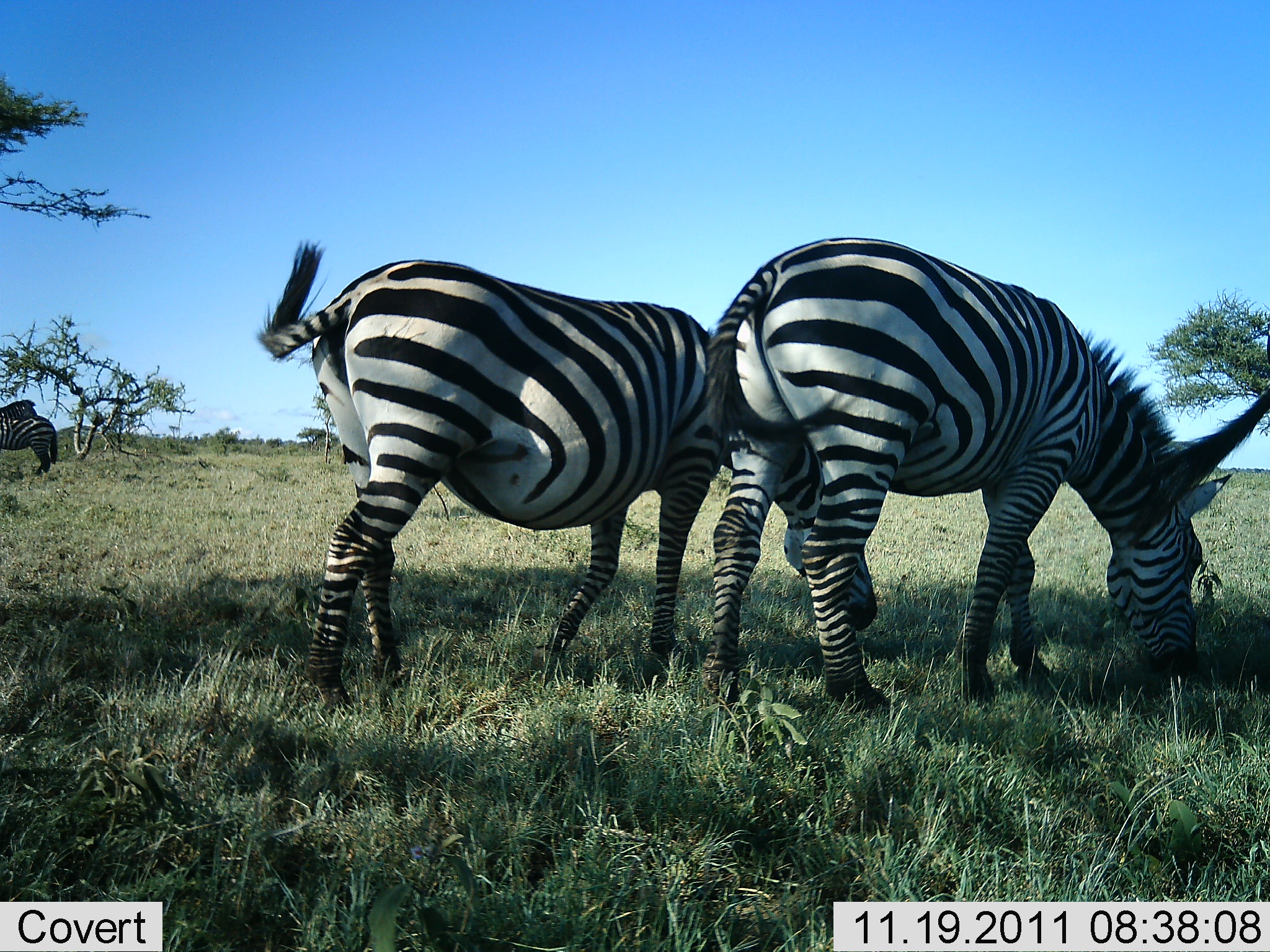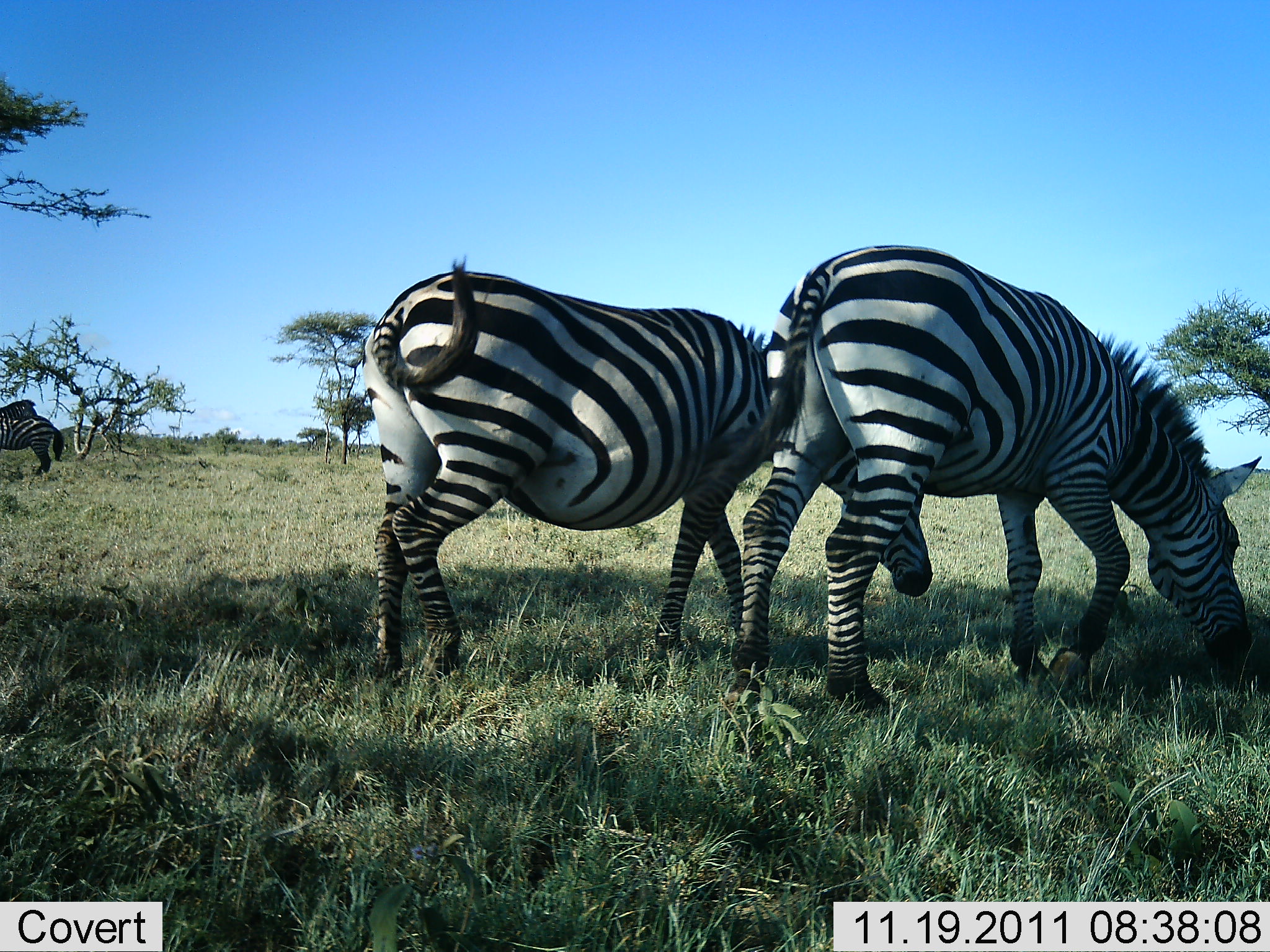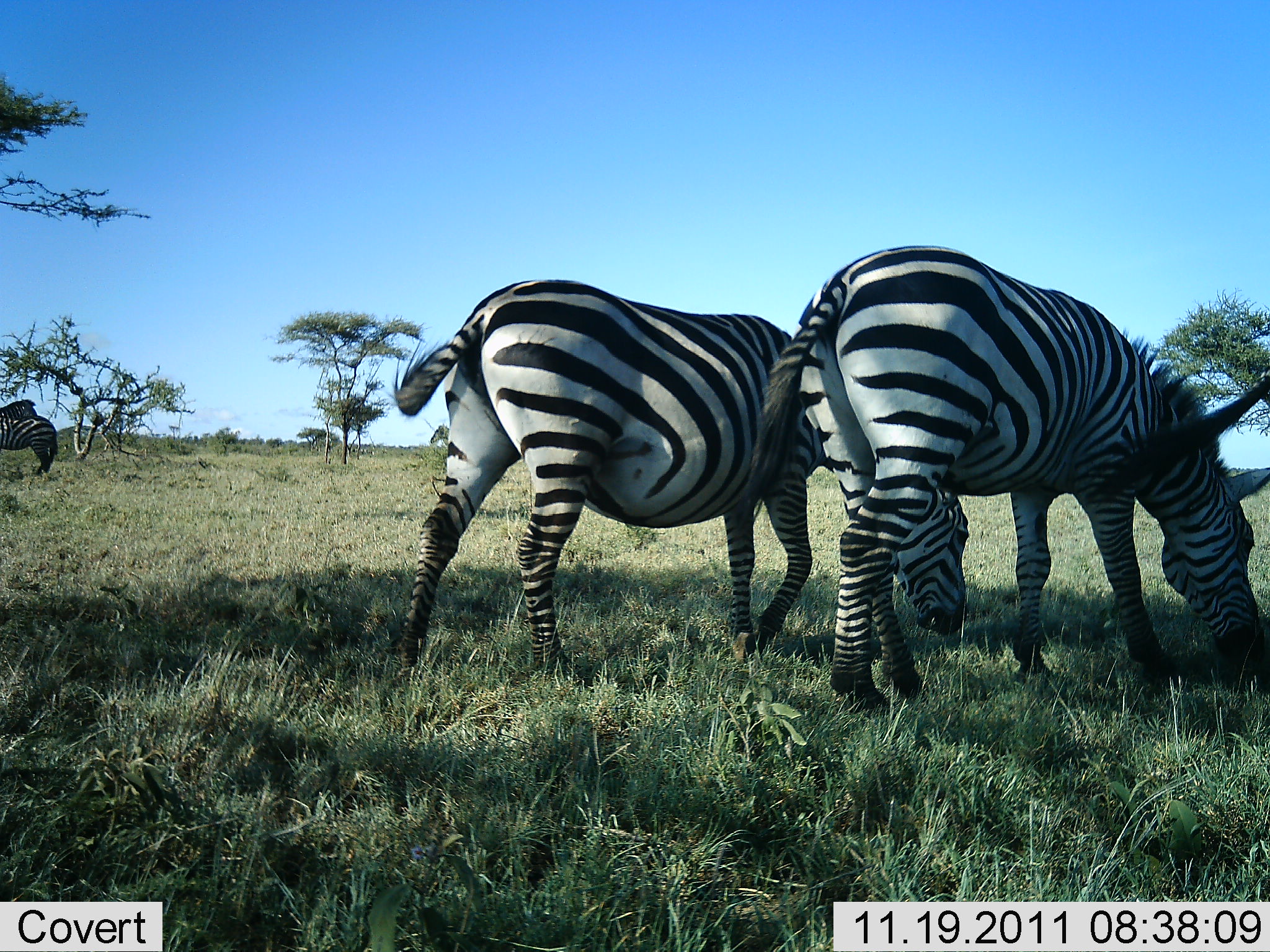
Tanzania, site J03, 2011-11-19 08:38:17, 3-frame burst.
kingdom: Animalia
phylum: Chordata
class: Mammalia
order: Perissodactyla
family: Equidae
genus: Equus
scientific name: Equus quagga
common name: plains zebra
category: zebra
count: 4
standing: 10%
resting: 0%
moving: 30%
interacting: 10%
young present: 10%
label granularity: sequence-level